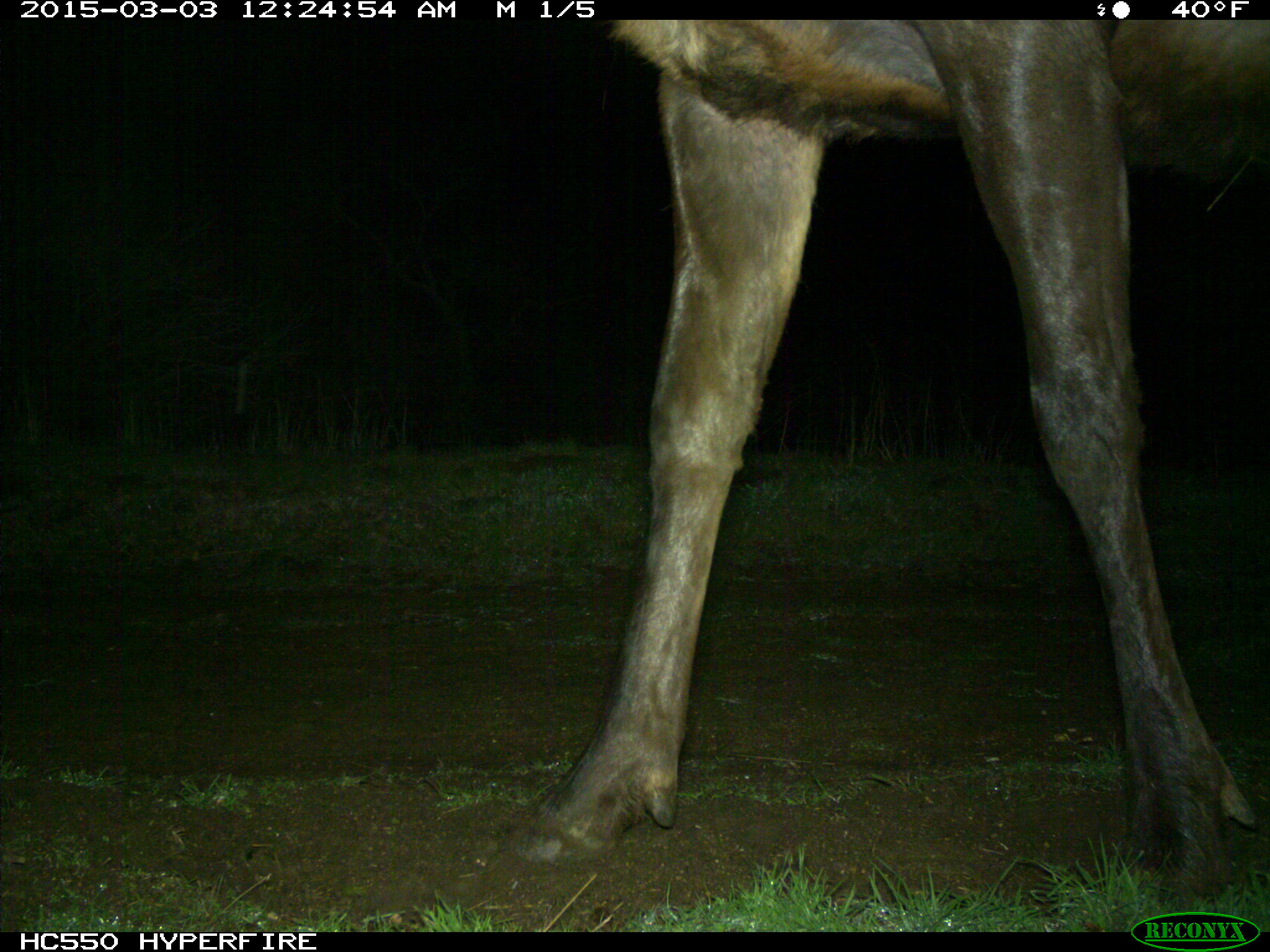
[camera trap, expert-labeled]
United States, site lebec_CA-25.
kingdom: Animalia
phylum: Chordata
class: Mammalia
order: Artiodactyla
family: Cervidae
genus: Cervus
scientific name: Cervus canadensis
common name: elk